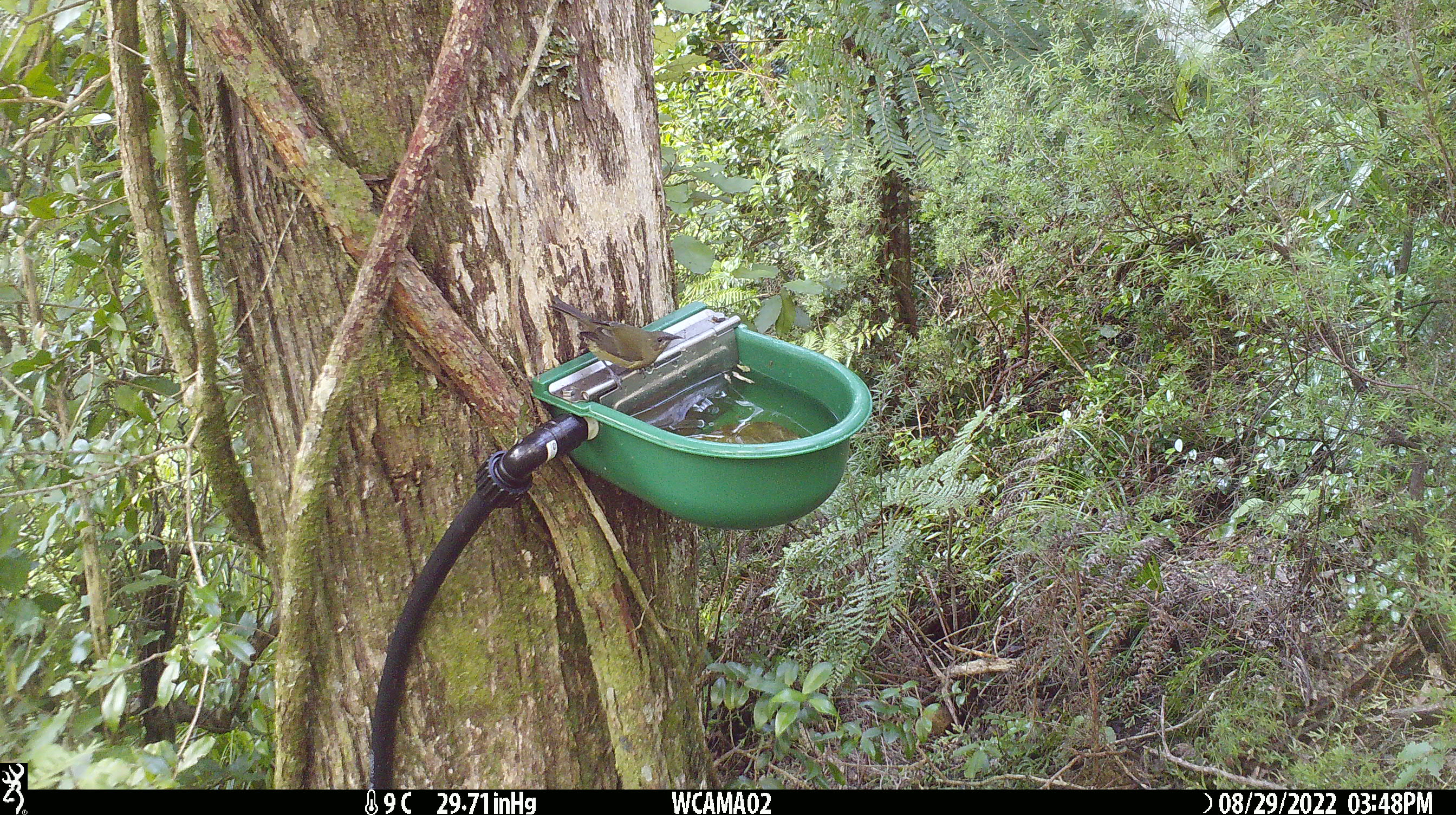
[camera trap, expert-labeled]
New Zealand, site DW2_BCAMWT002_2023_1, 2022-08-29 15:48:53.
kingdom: Animalia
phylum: Chordata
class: Aves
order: Passeriformes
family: Meliphagidae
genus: Anthornis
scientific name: Anthornis melanura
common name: new zealand bellbird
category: bellbird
Bellbird (new zealand bellbird) (Anthornis melanura).